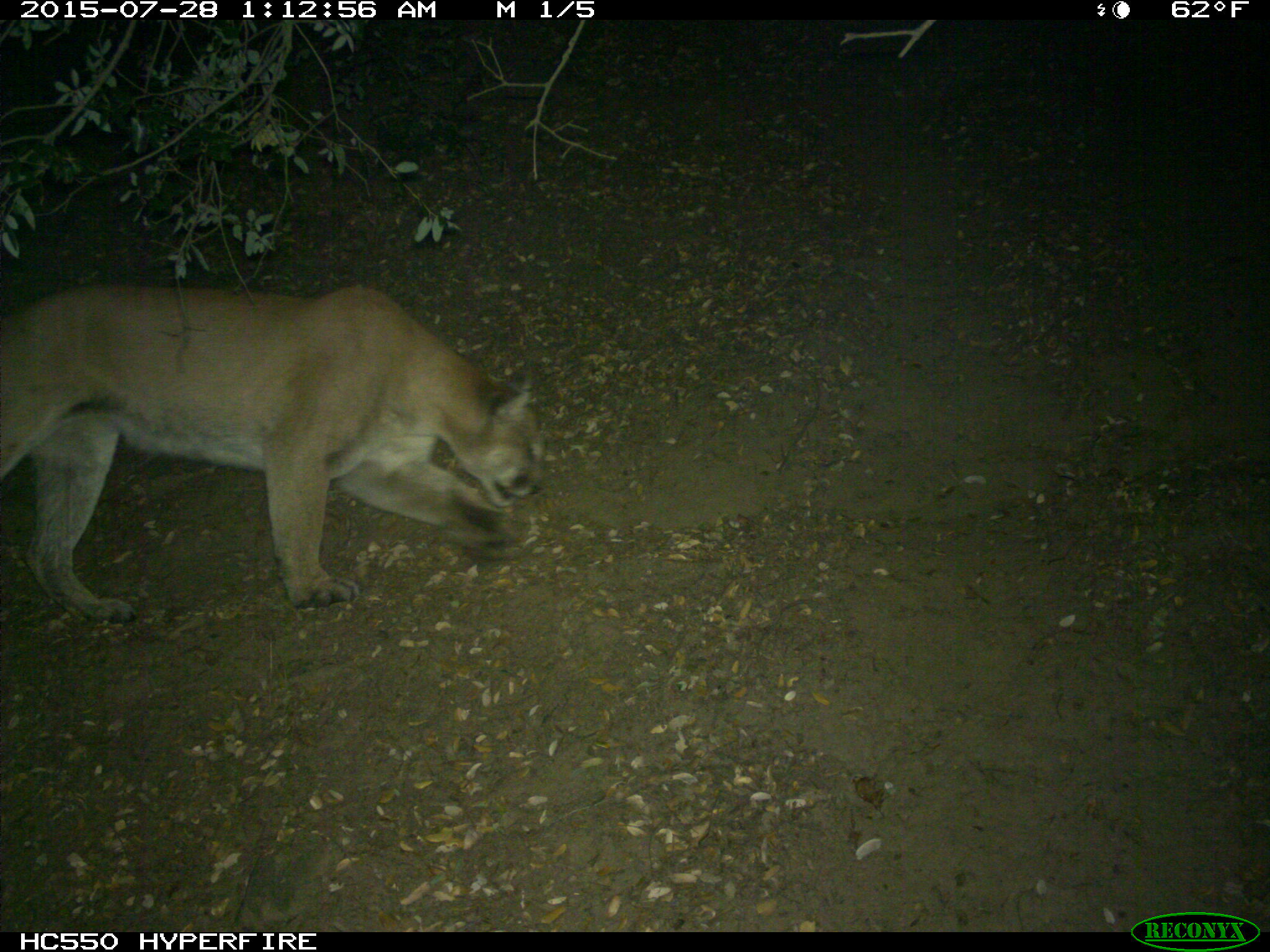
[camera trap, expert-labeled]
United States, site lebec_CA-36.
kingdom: Animalia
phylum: Chordata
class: Mammalia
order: Carnivora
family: Felidae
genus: Puma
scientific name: Puma concolor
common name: mountain lion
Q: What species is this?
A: Puma concolor (mountain lion).